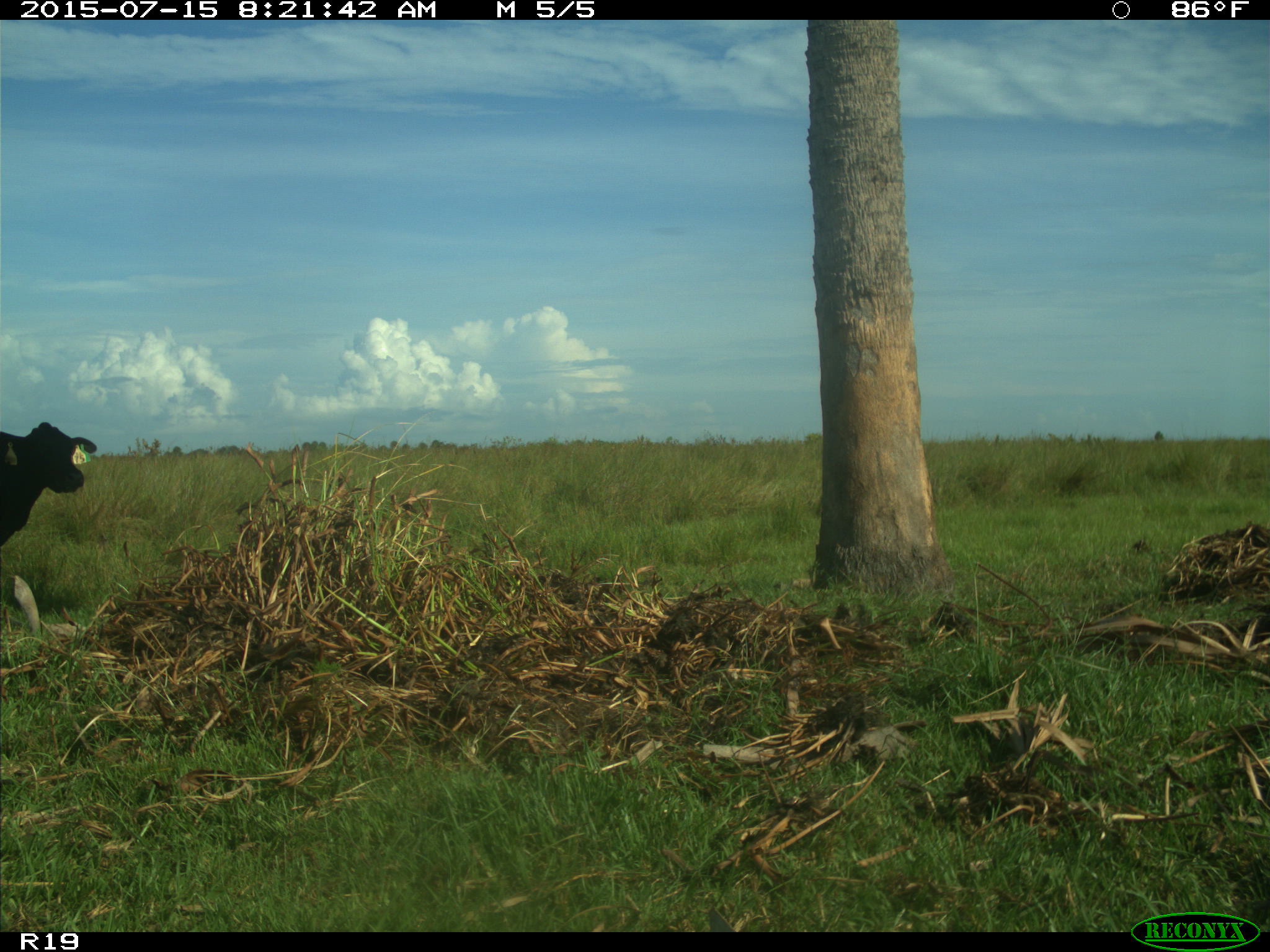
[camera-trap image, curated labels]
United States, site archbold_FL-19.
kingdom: Animalia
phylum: Chordata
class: Mammalia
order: Artiodactyla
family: Bovidae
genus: Bos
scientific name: Bos taurus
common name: domestic cow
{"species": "Bos taurus (domestic cow)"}